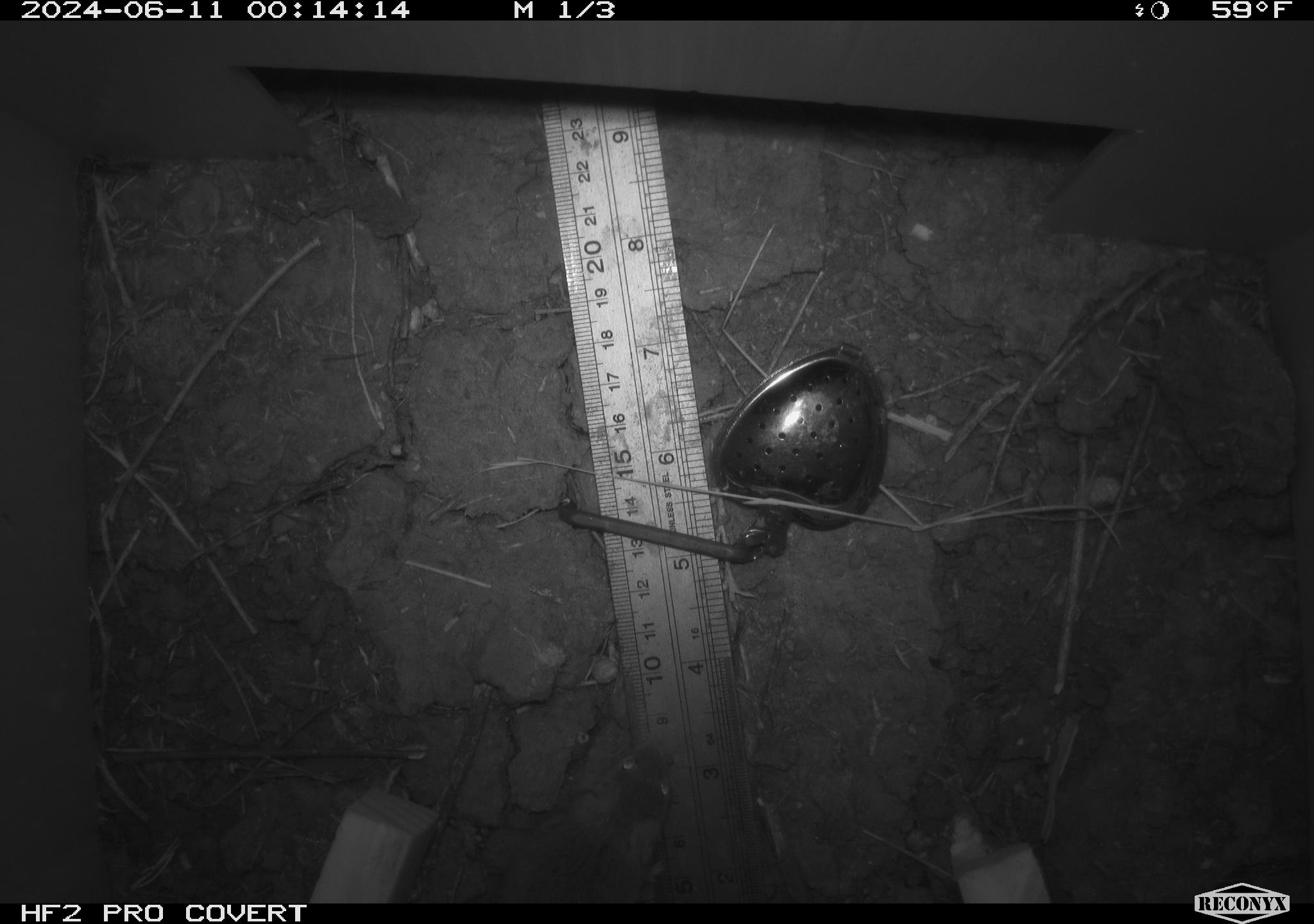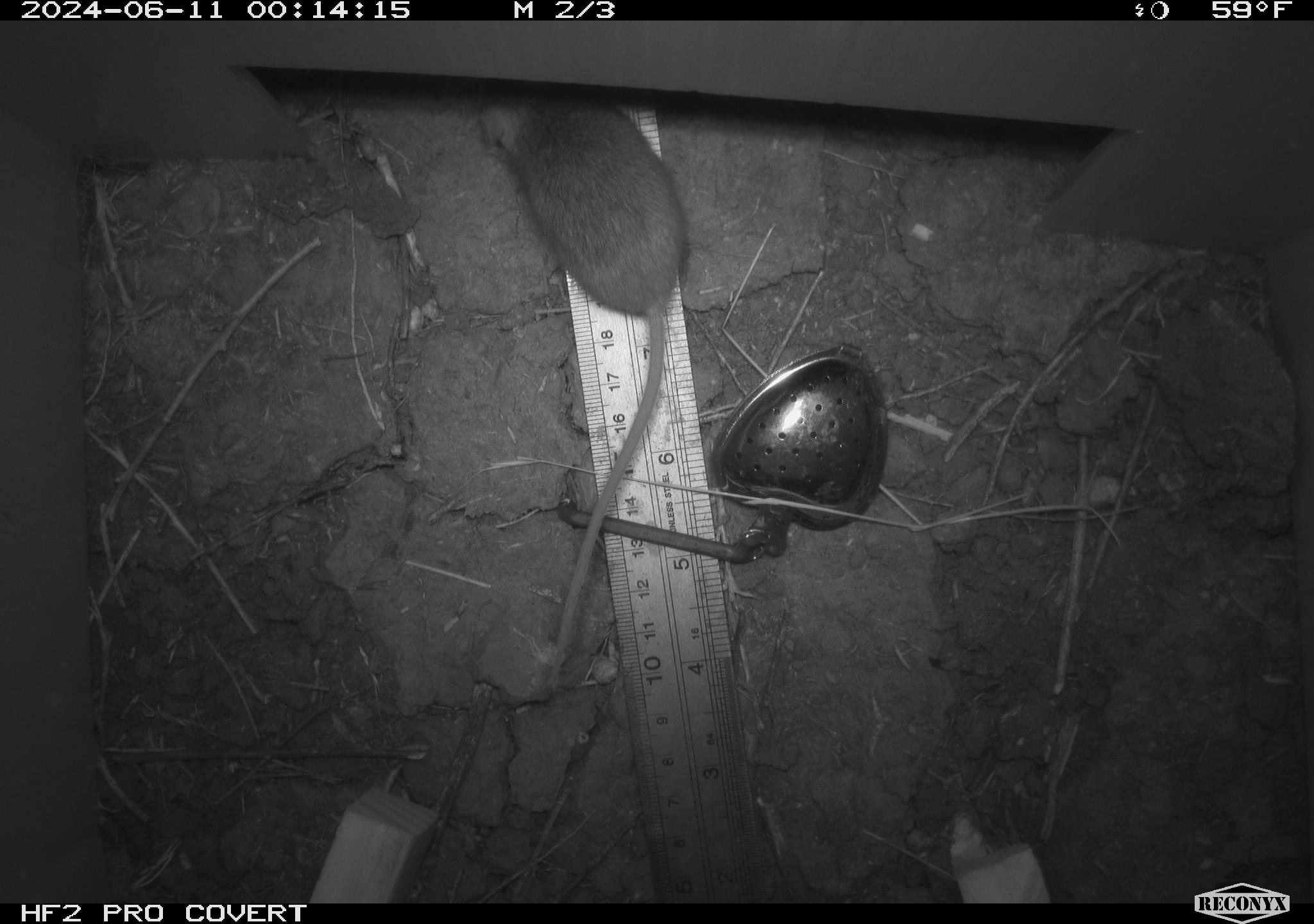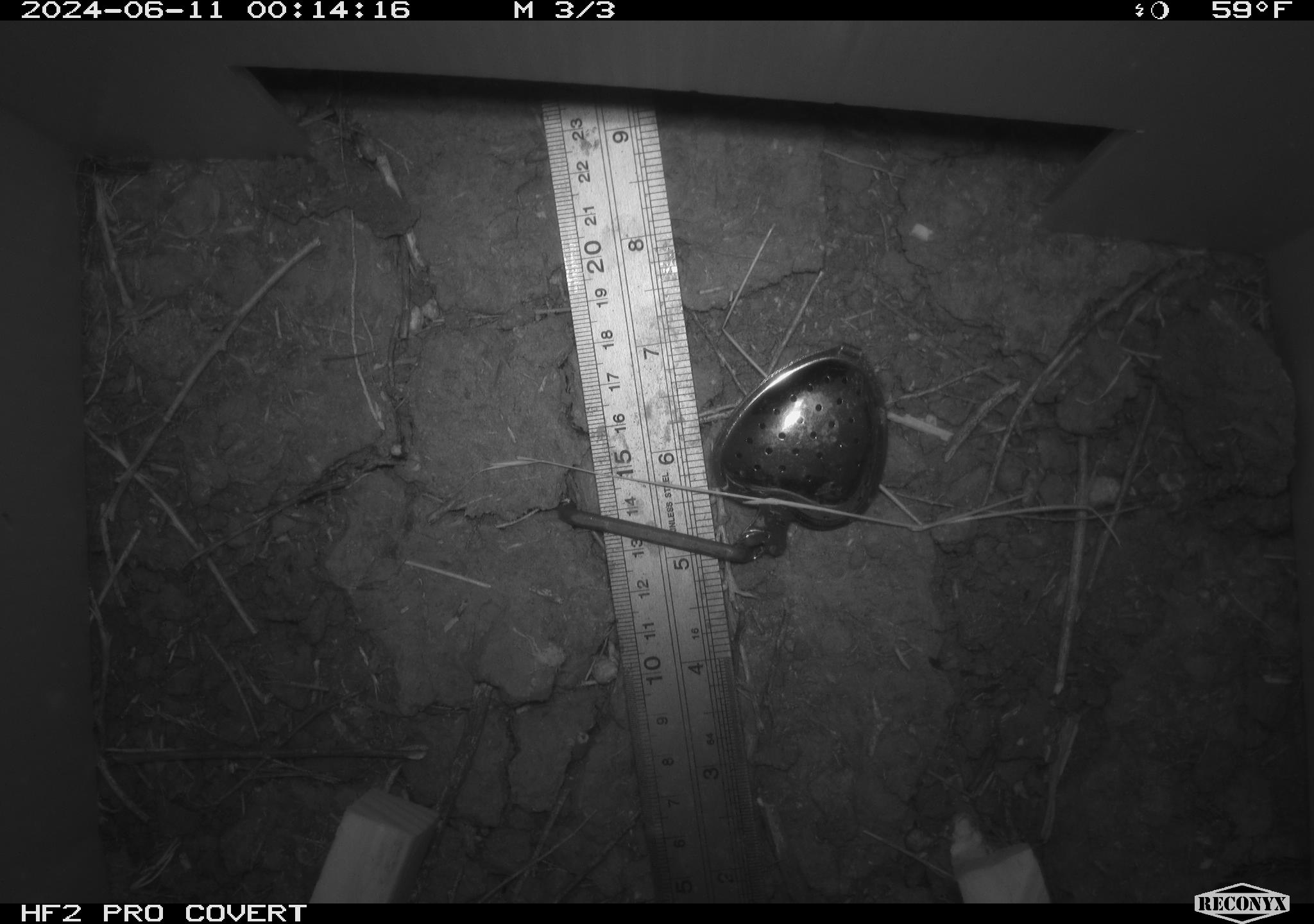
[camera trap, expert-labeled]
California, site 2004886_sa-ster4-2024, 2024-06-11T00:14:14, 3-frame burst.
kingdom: Animalia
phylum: Chordata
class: Mammalia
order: Rodentia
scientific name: Rodentia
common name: mouse species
Mouse species (Rodentia).